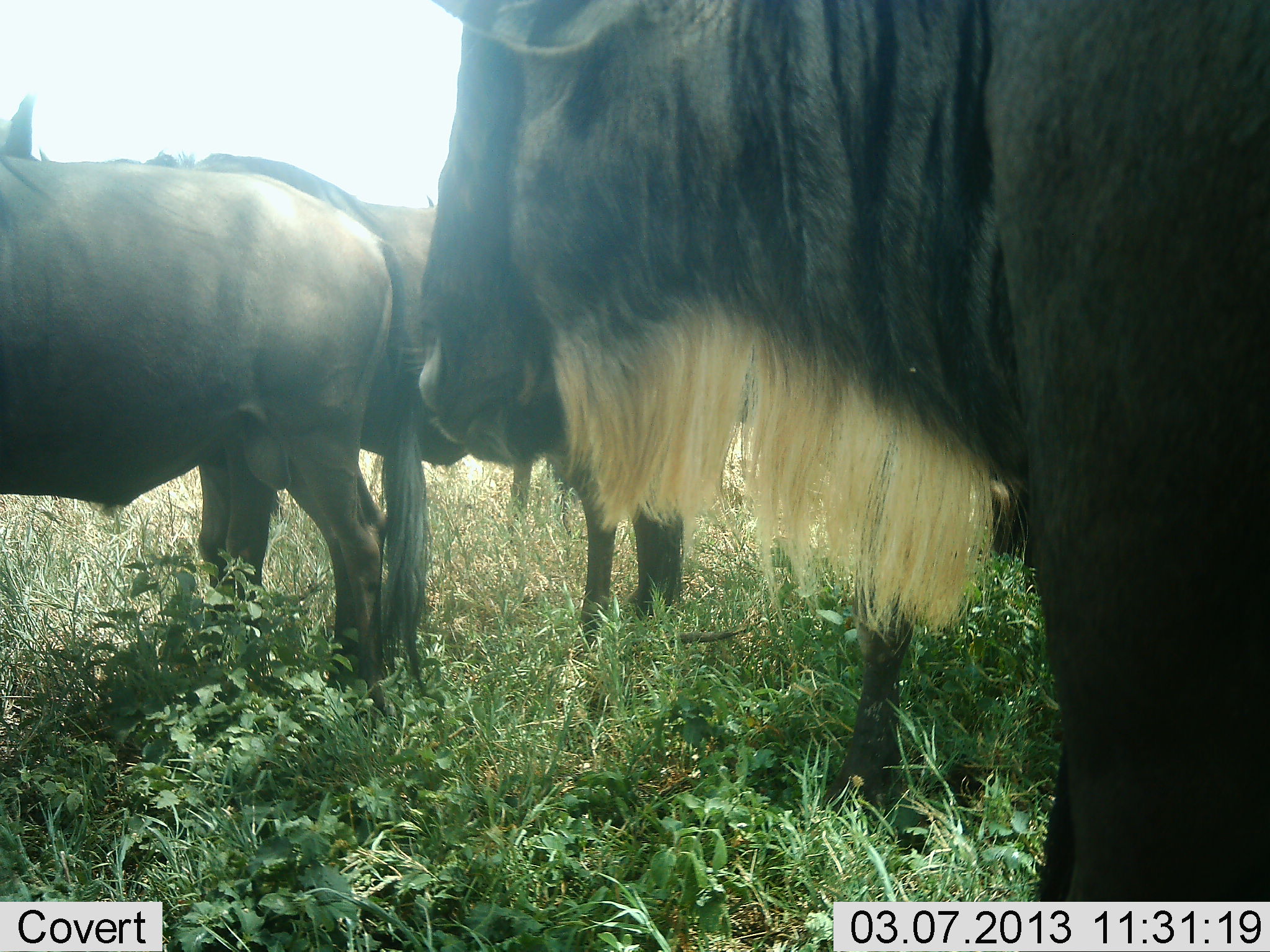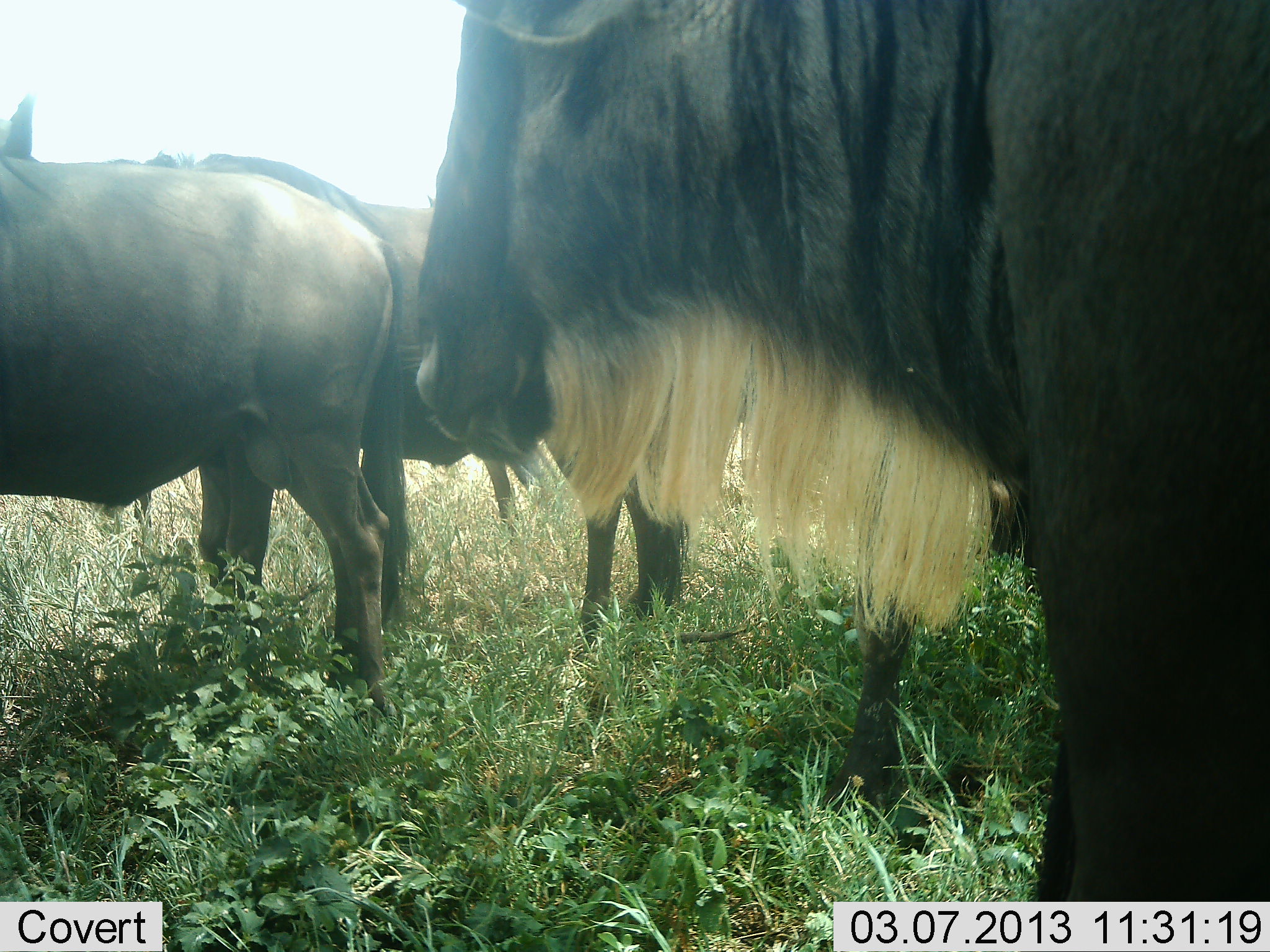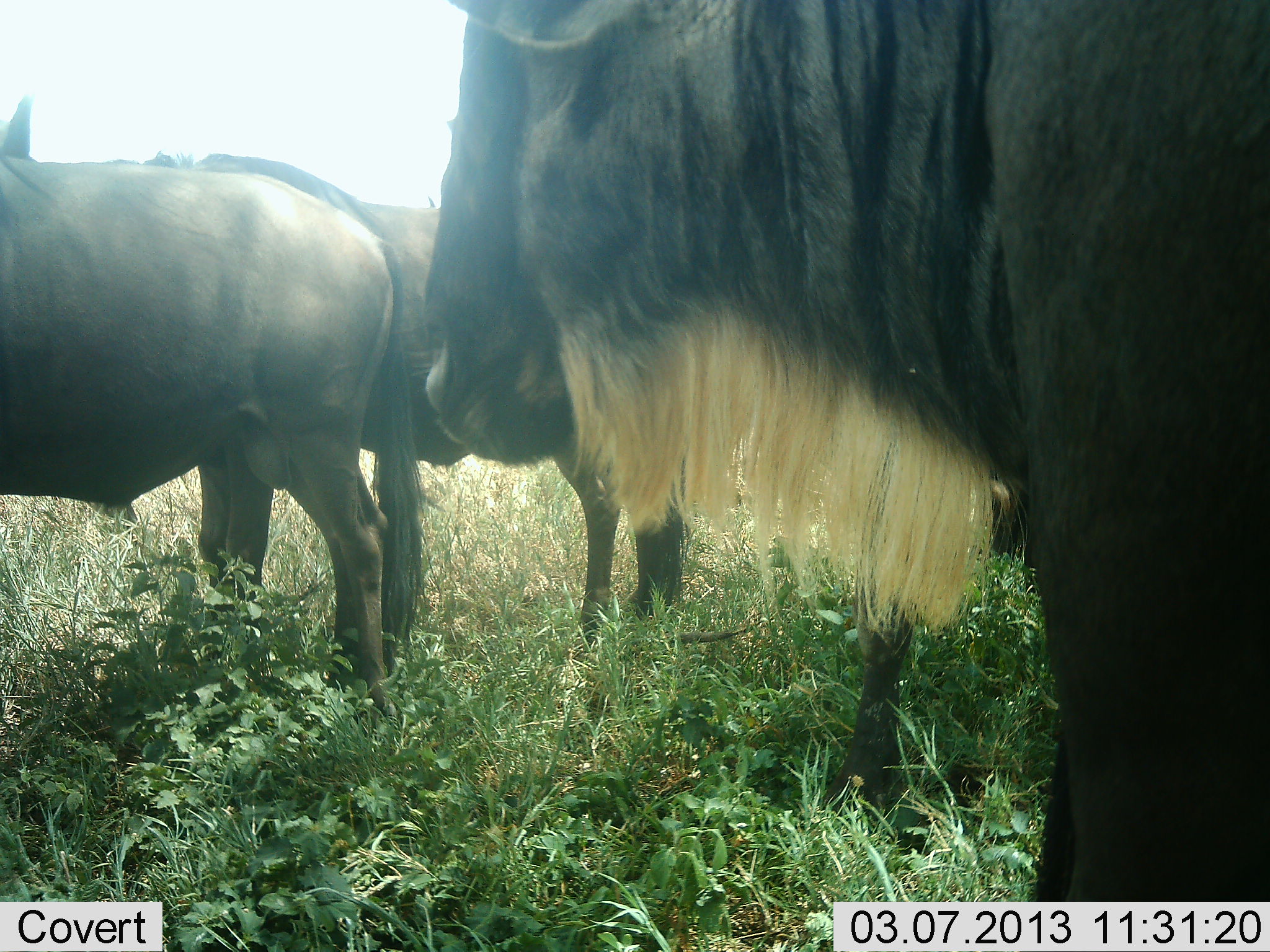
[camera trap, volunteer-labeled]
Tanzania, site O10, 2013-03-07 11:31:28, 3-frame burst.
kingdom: Animalia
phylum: Chordata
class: Mammalia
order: Artiodactyla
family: Bovidae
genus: Connochaetes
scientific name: Connochaetes taurinus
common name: blue wildebeest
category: wildebeest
Wildebeest (blue wildebeest) (Connochaetes taurinus), count 4. Behavior (volunteer vote fractions): standing 81%, resting 25%, moving 6%, interacting 6%. Young present (vote fraction): 0%. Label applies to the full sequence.